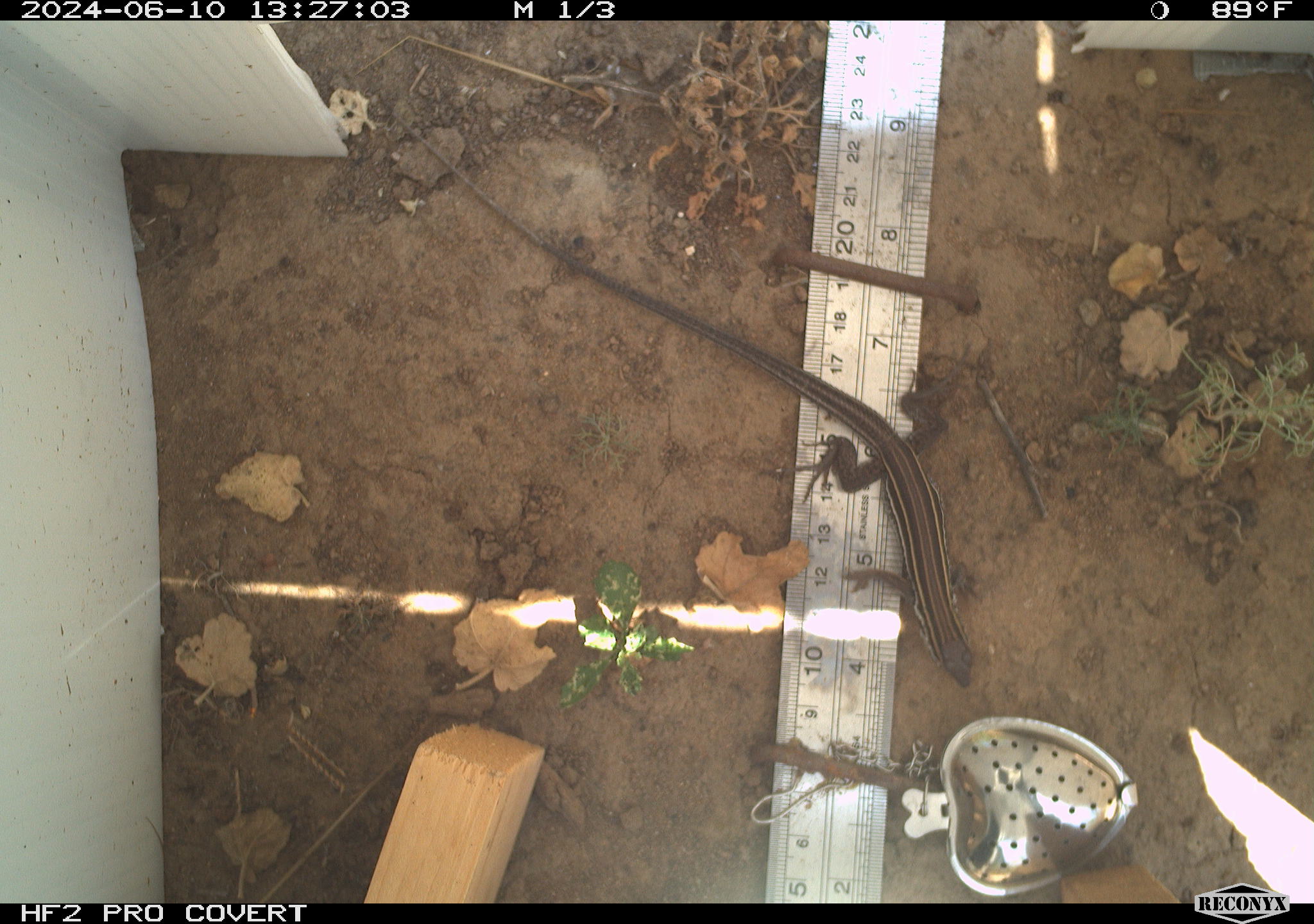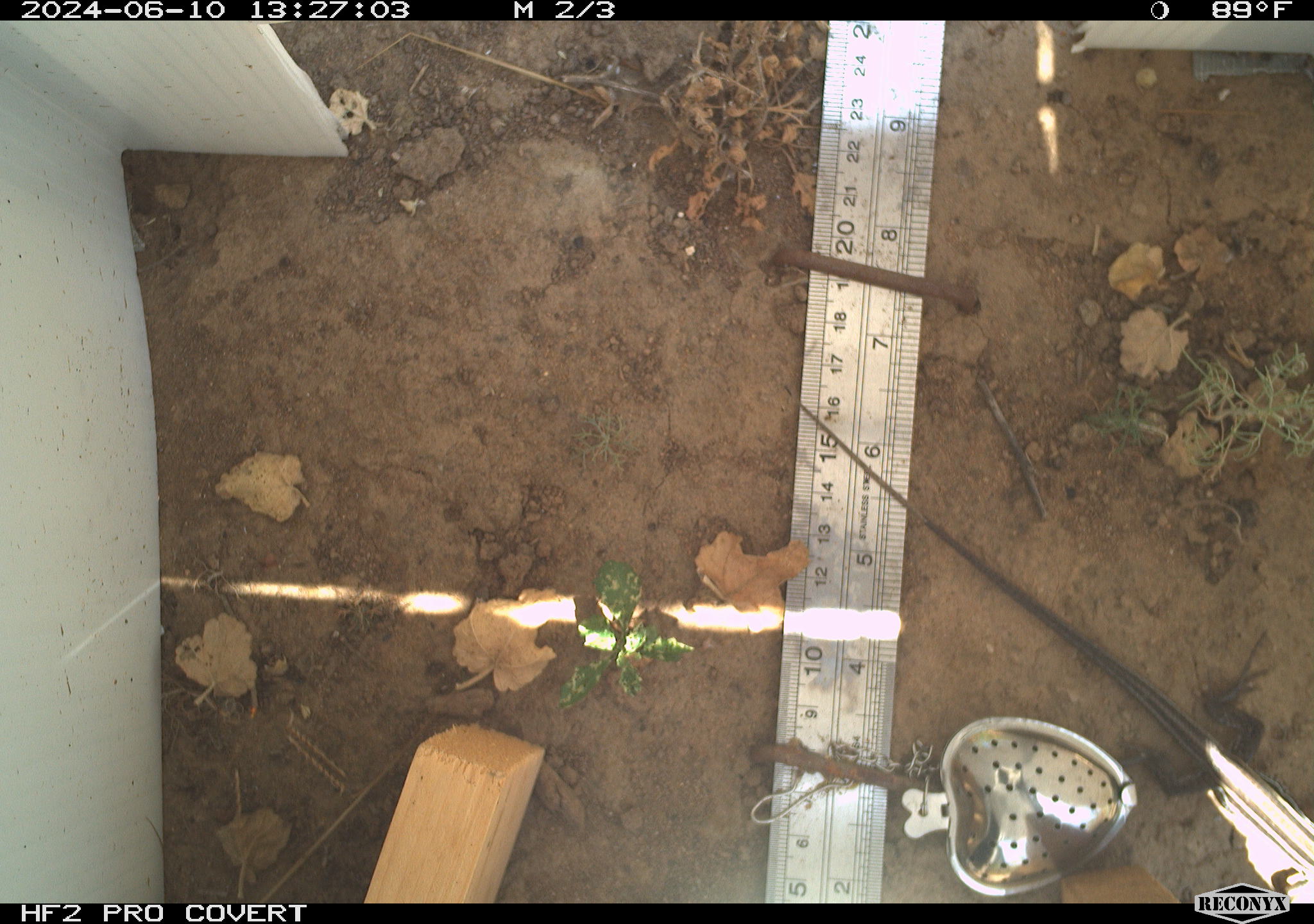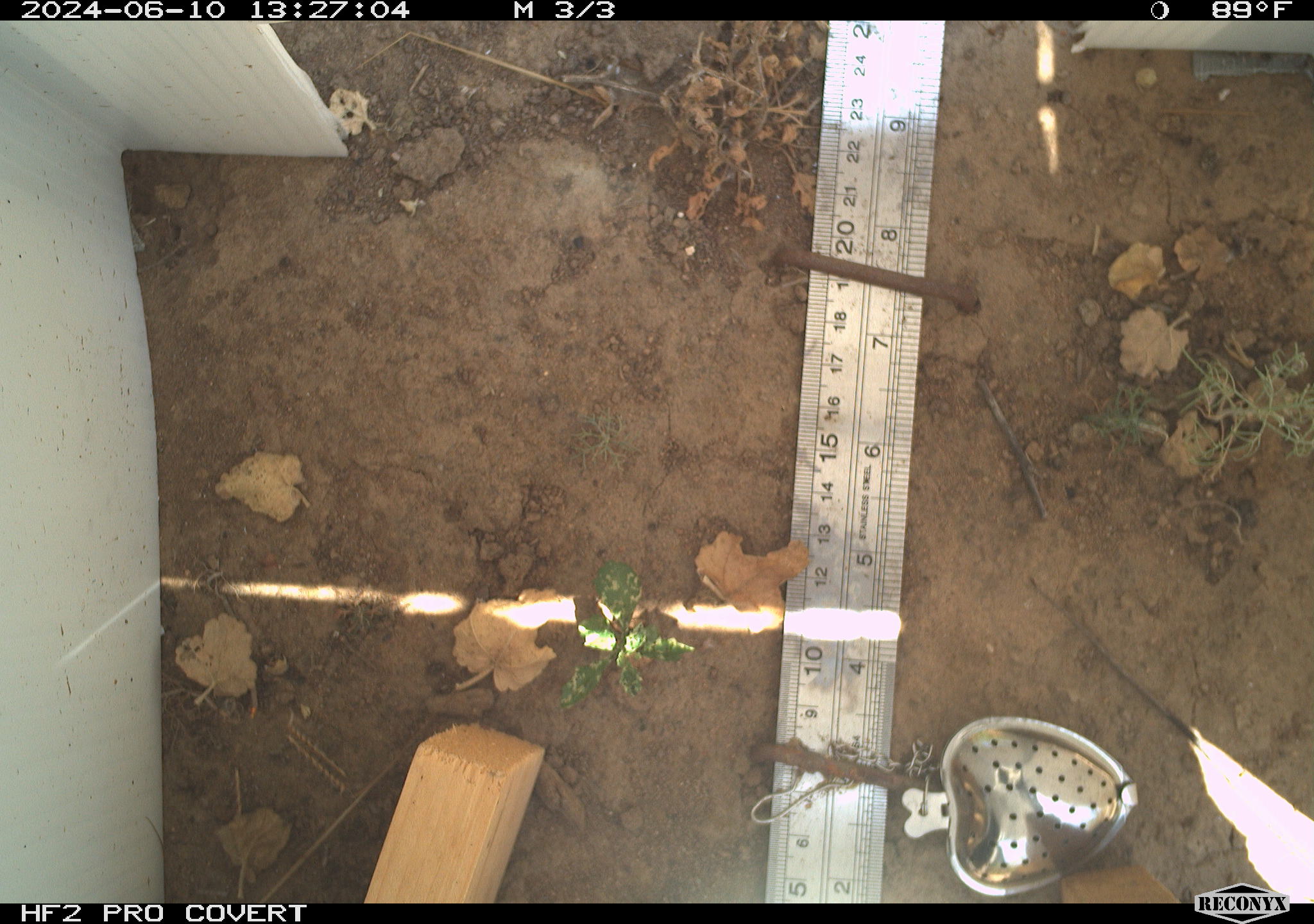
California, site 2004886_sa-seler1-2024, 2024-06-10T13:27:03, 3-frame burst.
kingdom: Animalia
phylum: Chordata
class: Reptilia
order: Squamata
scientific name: Squamata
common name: lizards and snakes